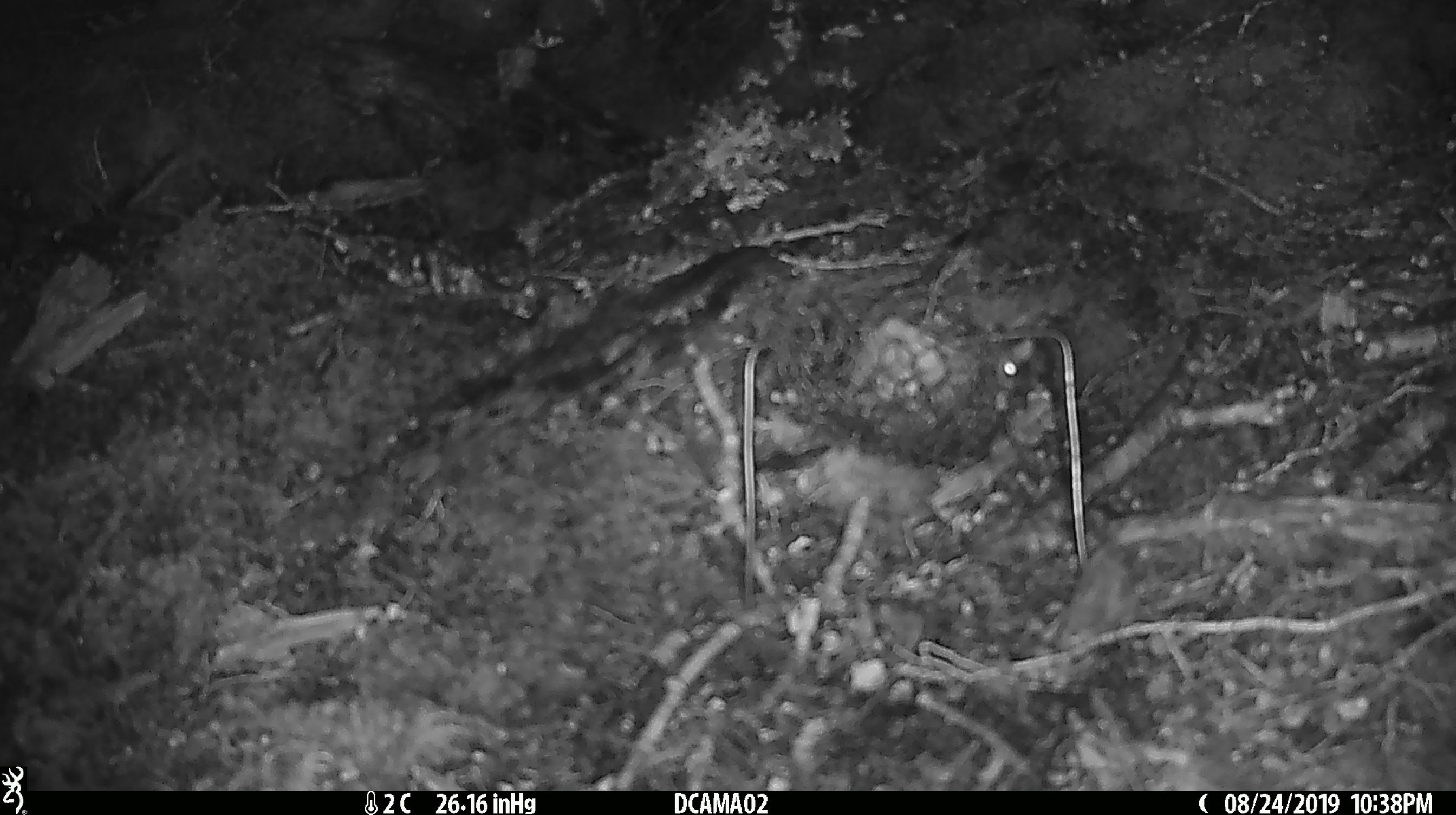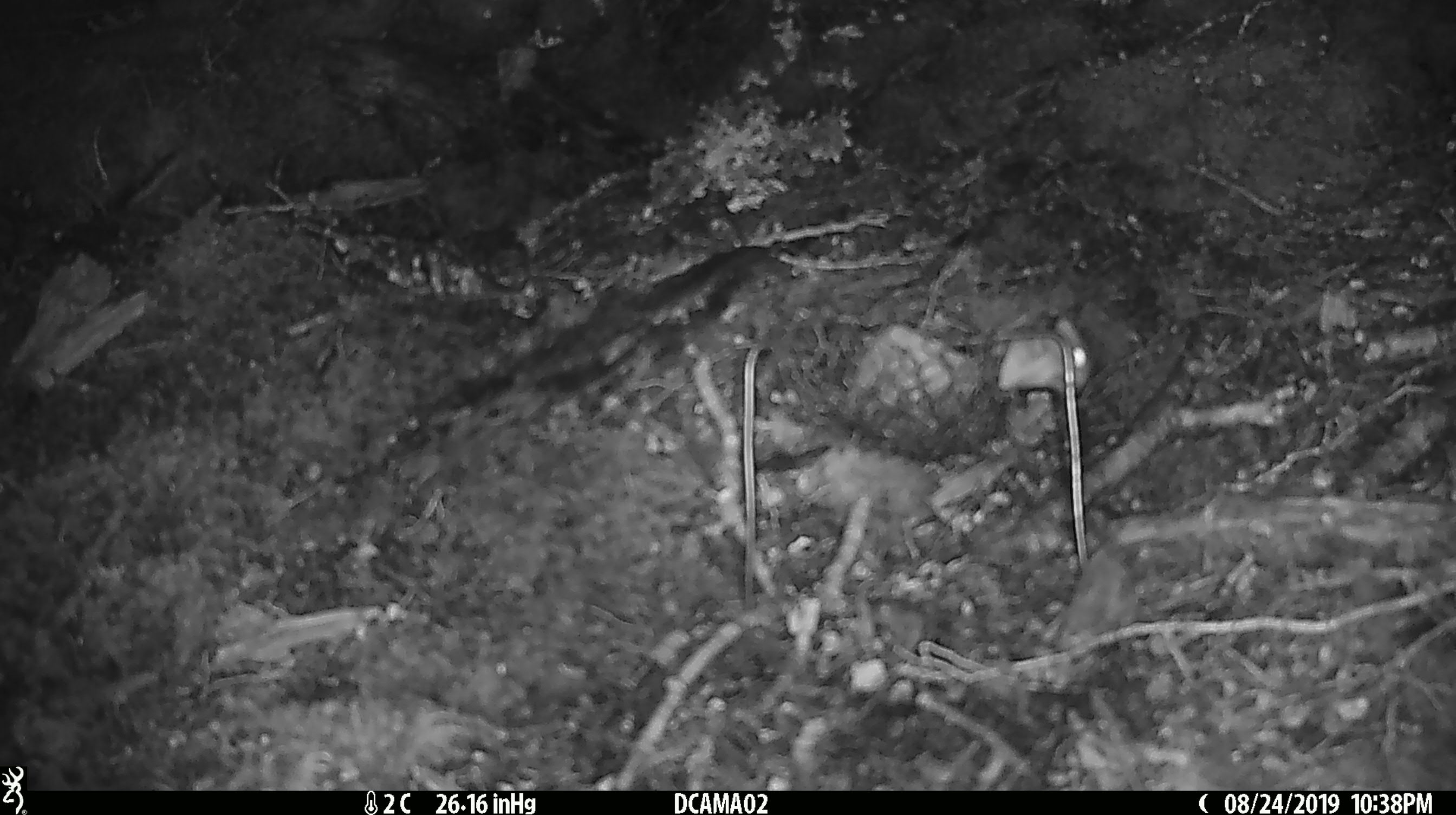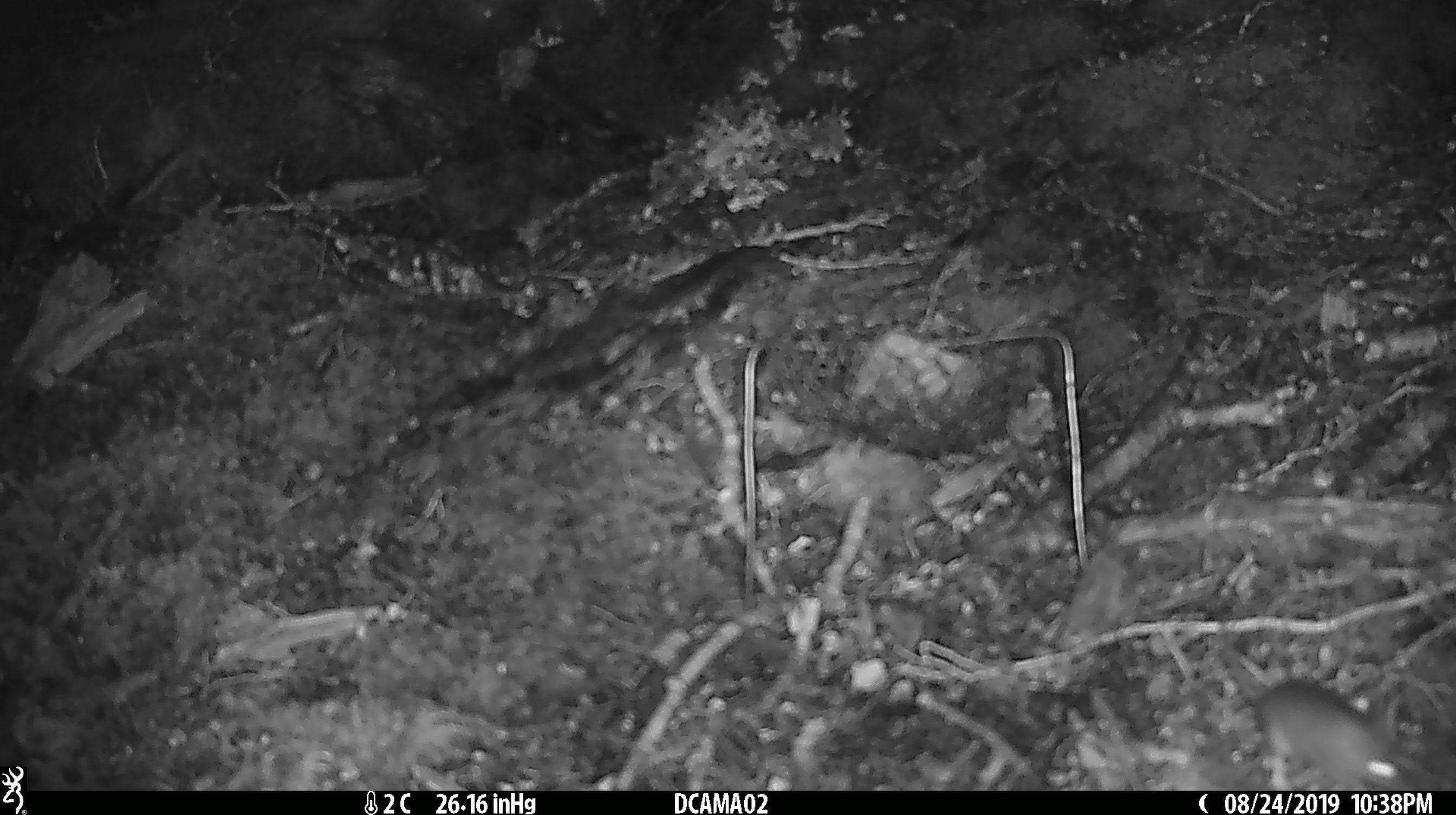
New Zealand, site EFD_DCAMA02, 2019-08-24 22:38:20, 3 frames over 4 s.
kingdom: Animalia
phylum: Chordata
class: Mammalia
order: Rodentia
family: Muridae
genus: Mus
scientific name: Mus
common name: mouse